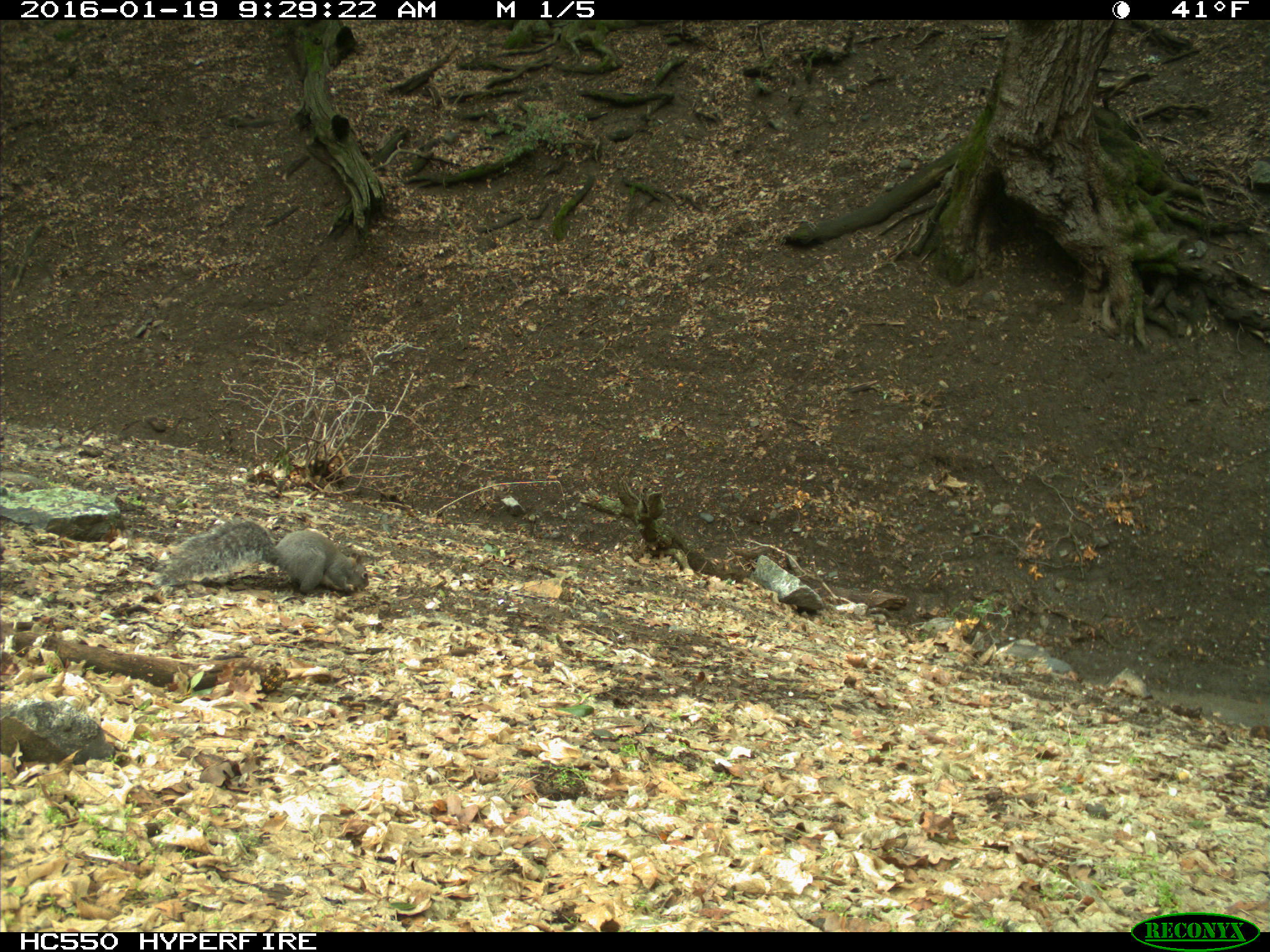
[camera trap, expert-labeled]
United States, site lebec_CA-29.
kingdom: Animalia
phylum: Chordata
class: Mammalia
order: Rodentia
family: Sciuridae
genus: Sciurus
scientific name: Sciurus carolinensis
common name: eastern gray squirrel